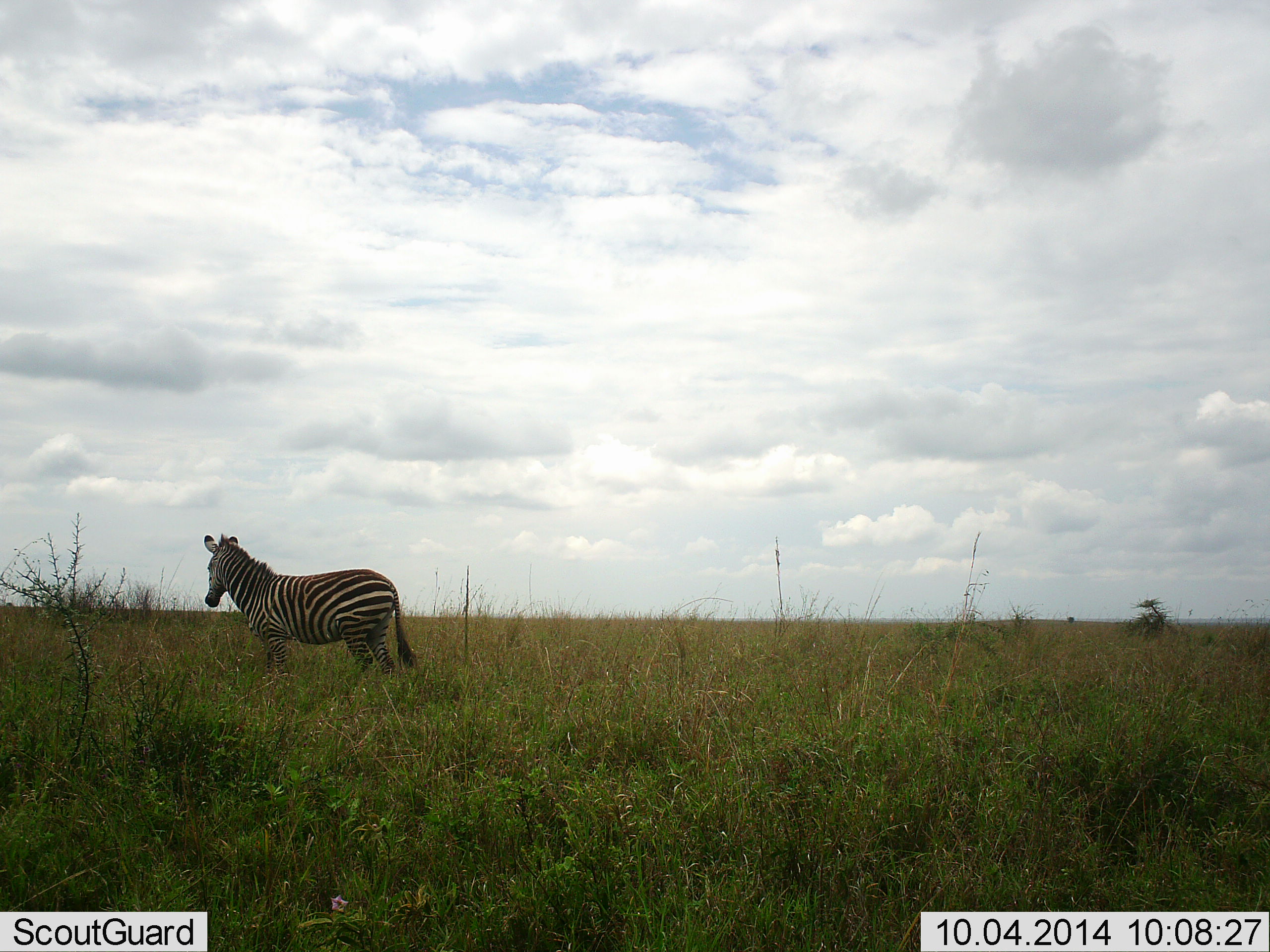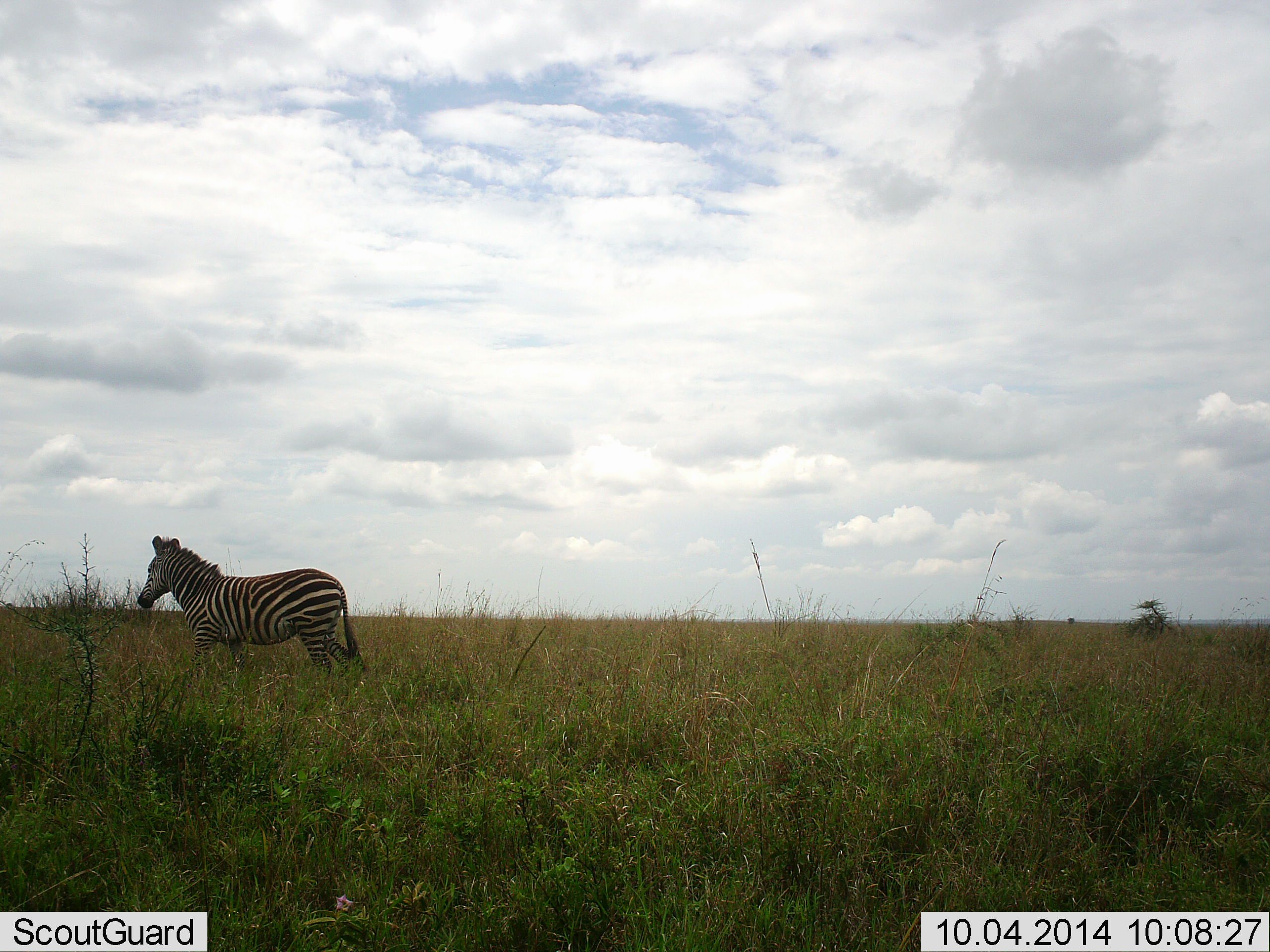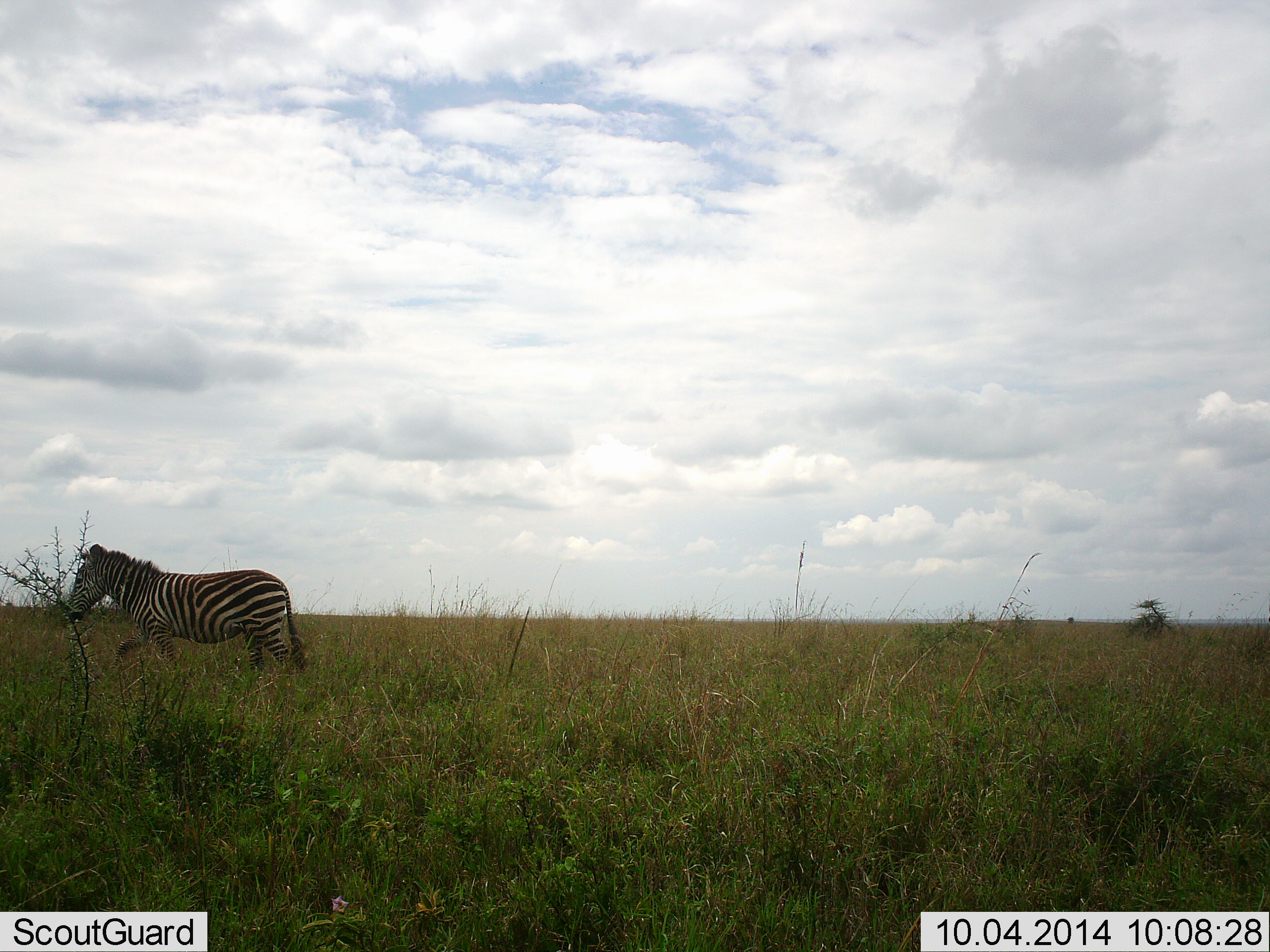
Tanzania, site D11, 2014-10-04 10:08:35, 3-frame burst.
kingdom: Animalia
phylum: Chordata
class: Mammalia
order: Perissodactyla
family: Equidae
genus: Equus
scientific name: Equus quagga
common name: plains zebra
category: zebra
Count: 1.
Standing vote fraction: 20%.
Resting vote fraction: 0%.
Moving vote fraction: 100%.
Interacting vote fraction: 0%.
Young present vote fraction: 0%.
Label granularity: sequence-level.